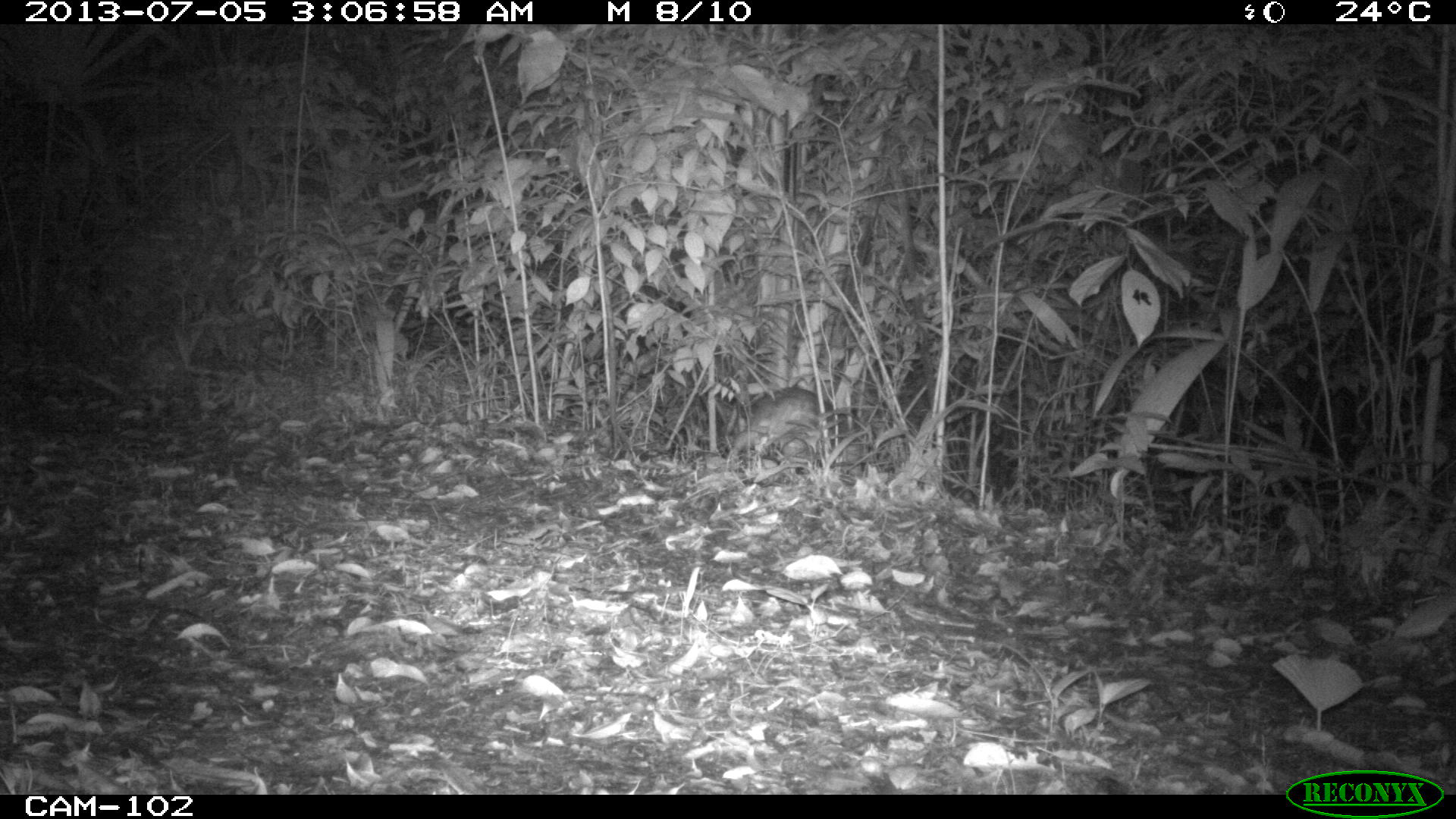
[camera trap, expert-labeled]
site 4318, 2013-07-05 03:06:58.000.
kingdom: Animalia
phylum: Chordata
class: Mammalia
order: Rodentia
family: Cuniculidae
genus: Cuniculus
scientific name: Cuniculus paca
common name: lowland paca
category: agouti paca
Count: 1.